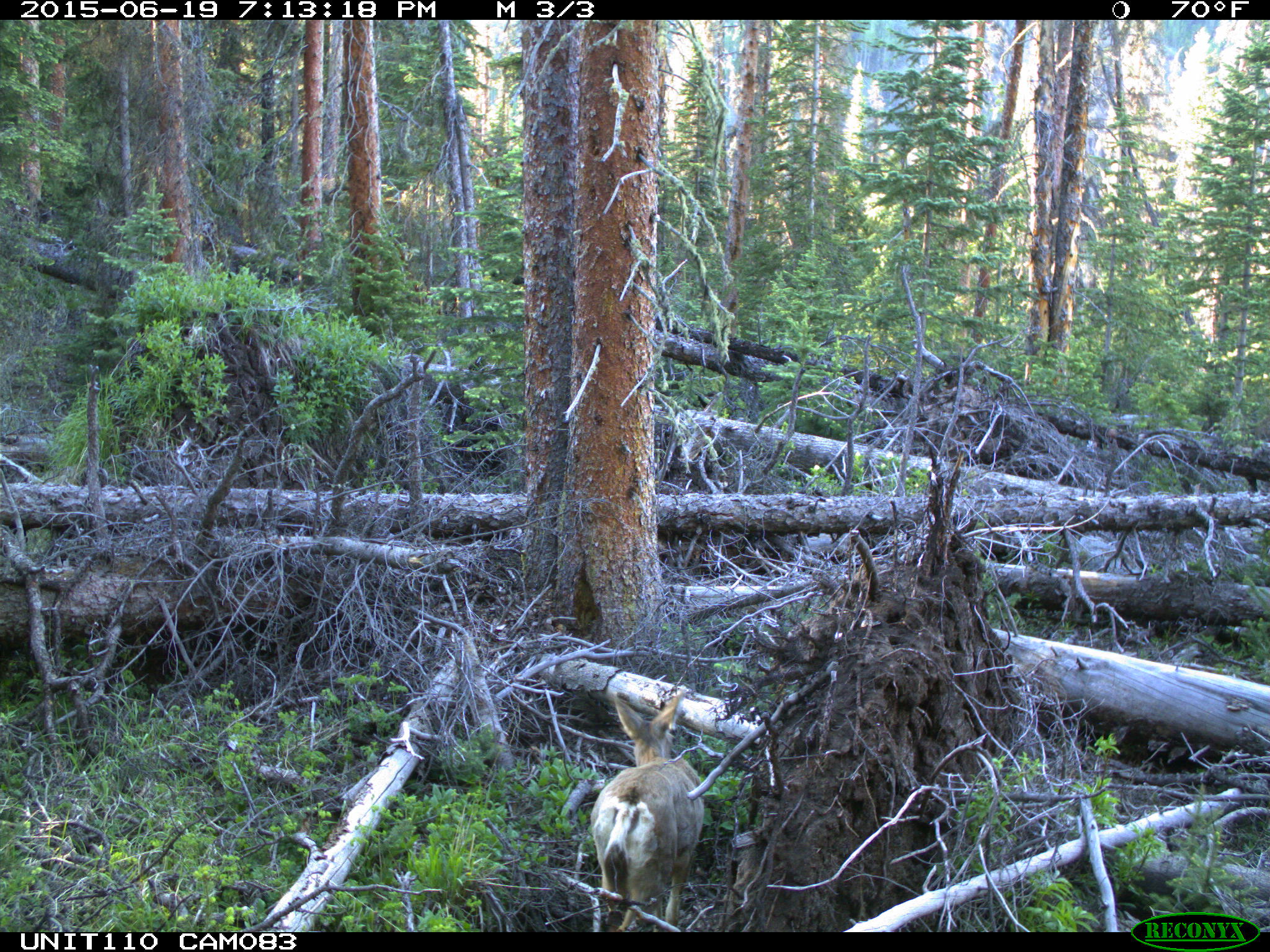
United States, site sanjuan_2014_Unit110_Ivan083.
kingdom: Animalia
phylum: Chordata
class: Mammalia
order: Artiodactyla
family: Cervidae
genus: Odocoileus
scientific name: Odocoileus hemionus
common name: mule deer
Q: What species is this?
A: Odocoileus hemionus (mule deer).